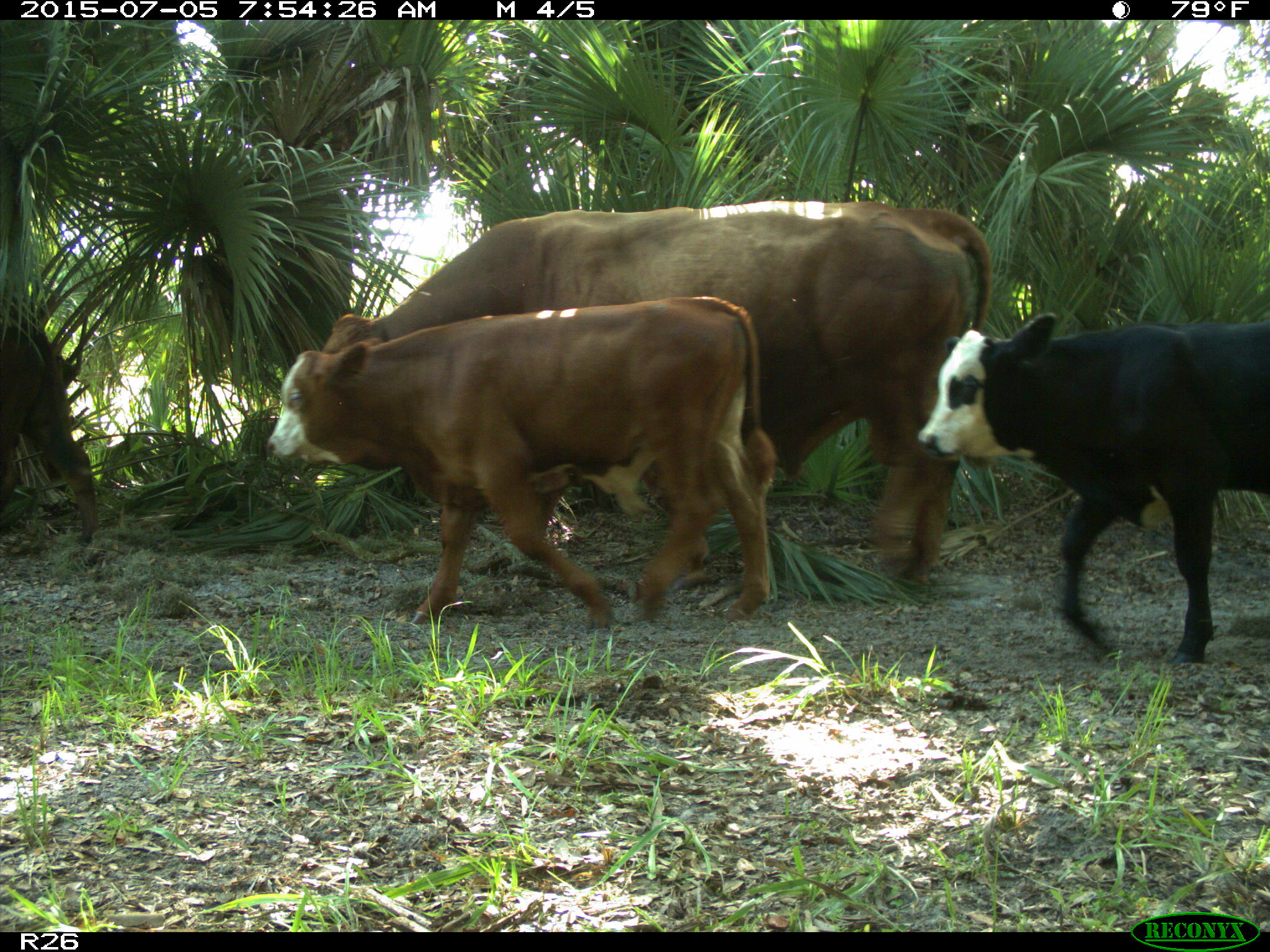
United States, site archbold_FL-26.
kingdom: Animalia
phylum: Chordata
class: Mammalia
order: Artiodactyla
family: Bovidae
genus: Bos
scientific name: Bos taurus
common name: domestic cow